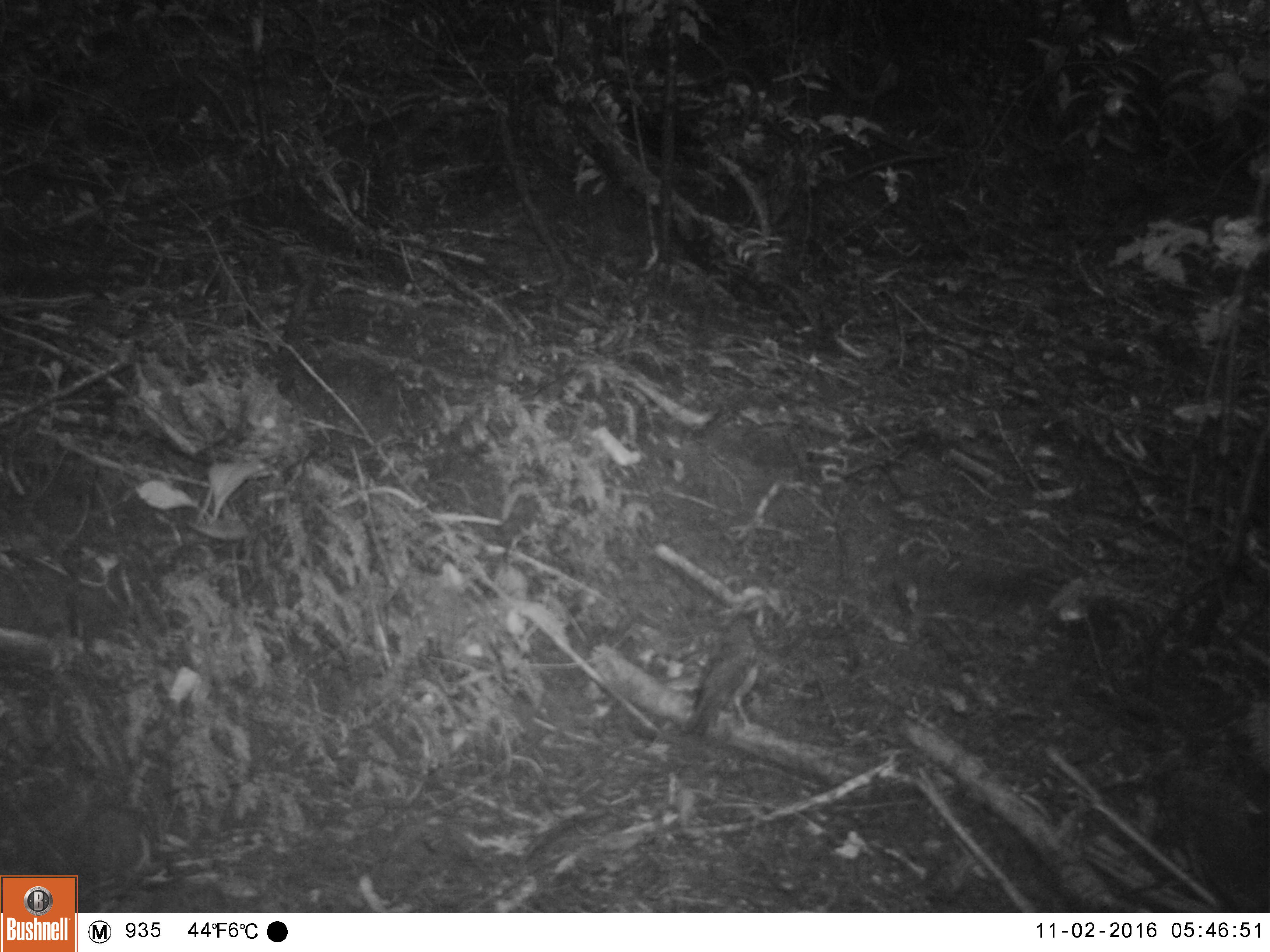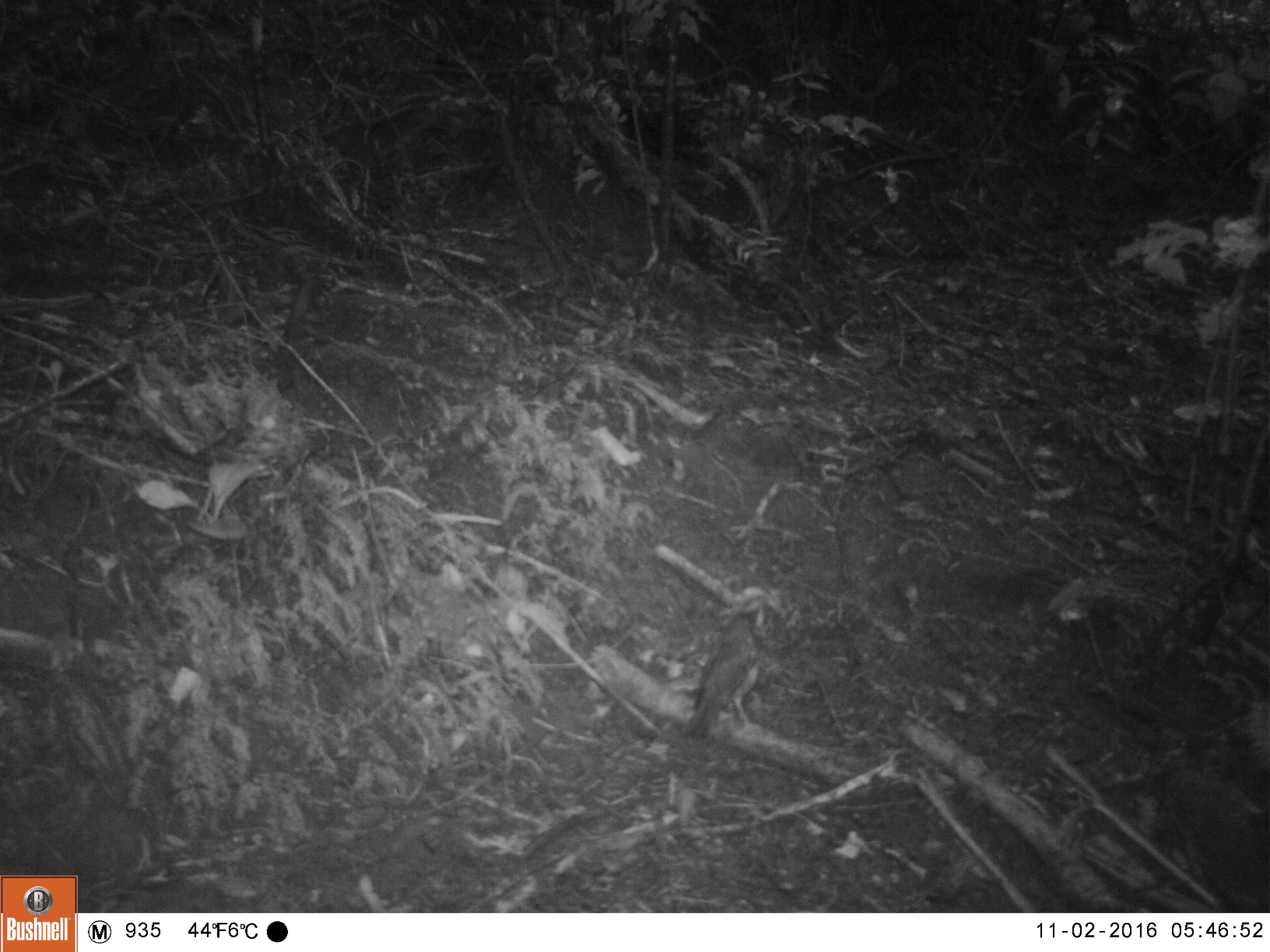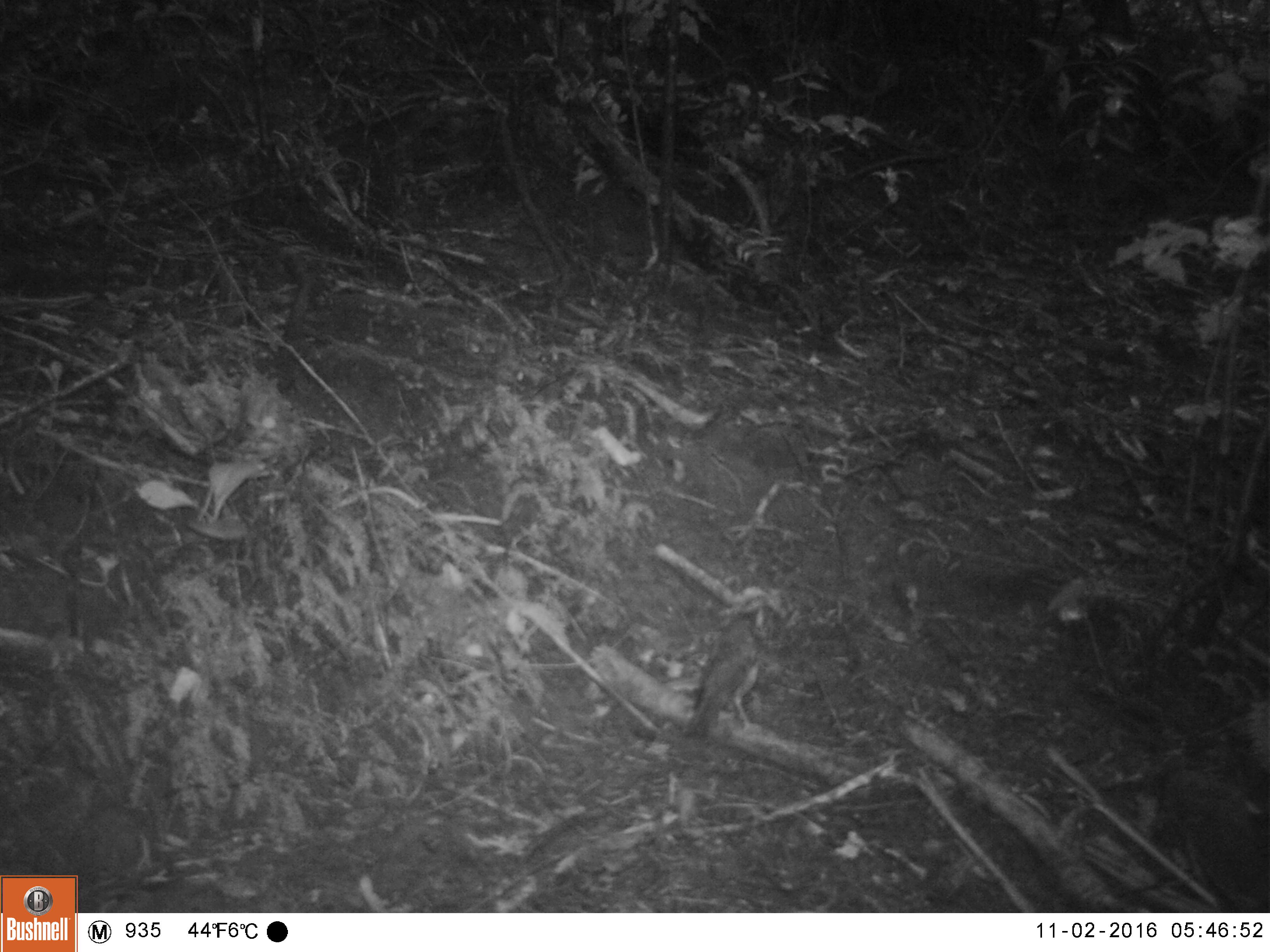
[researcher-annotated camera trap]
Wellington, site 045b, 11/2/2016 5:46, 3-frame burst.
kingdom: Animalia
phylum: Chordata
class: Aves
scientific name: Aves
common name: bird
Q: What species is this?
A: Bird (Aves).